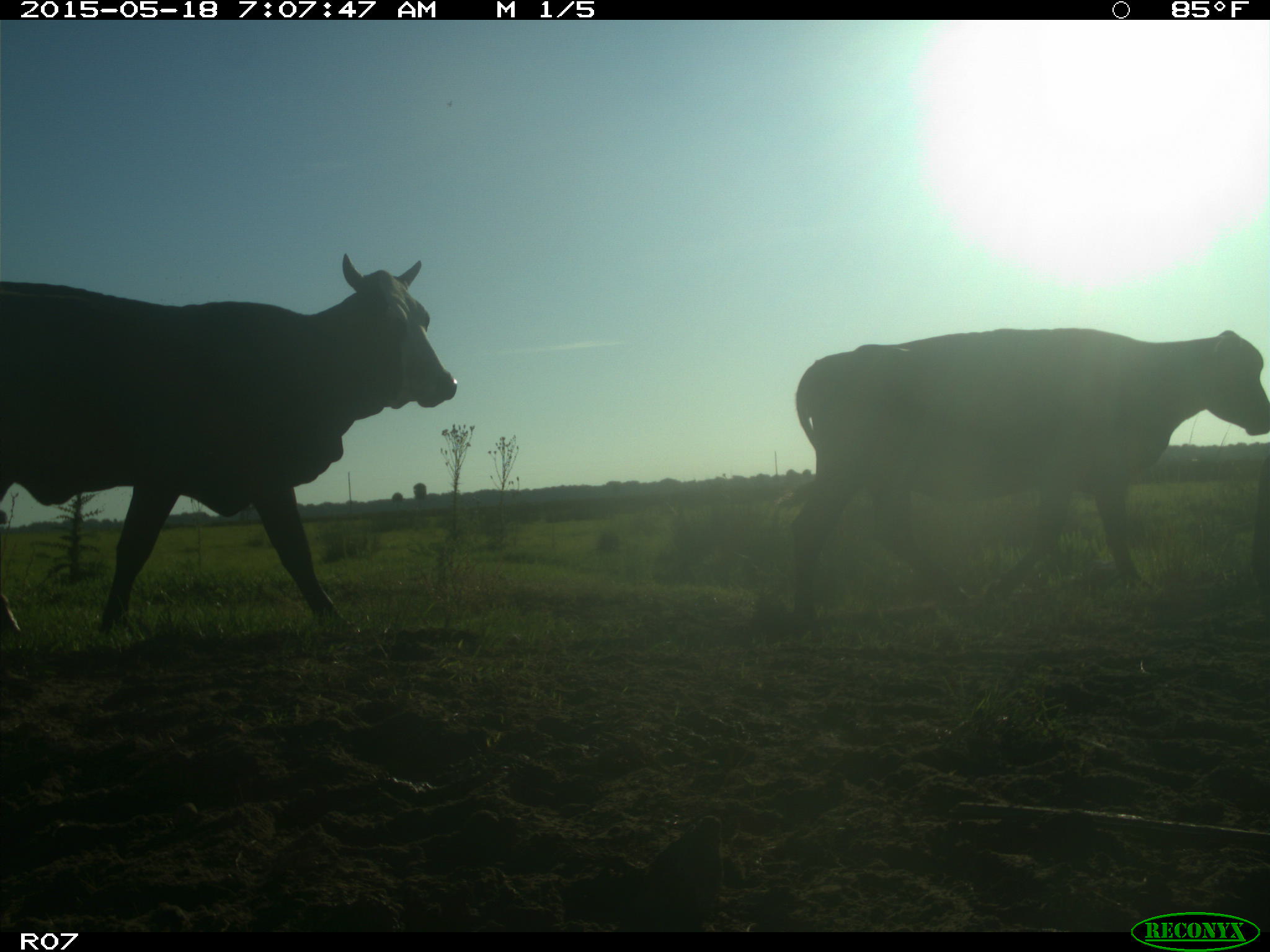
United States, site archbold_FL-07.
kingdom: Animalia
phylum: Chordata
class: Mammalia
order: Artiodactyla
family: Bovidae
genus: Bos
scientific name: Bos taurus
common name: domestic cow